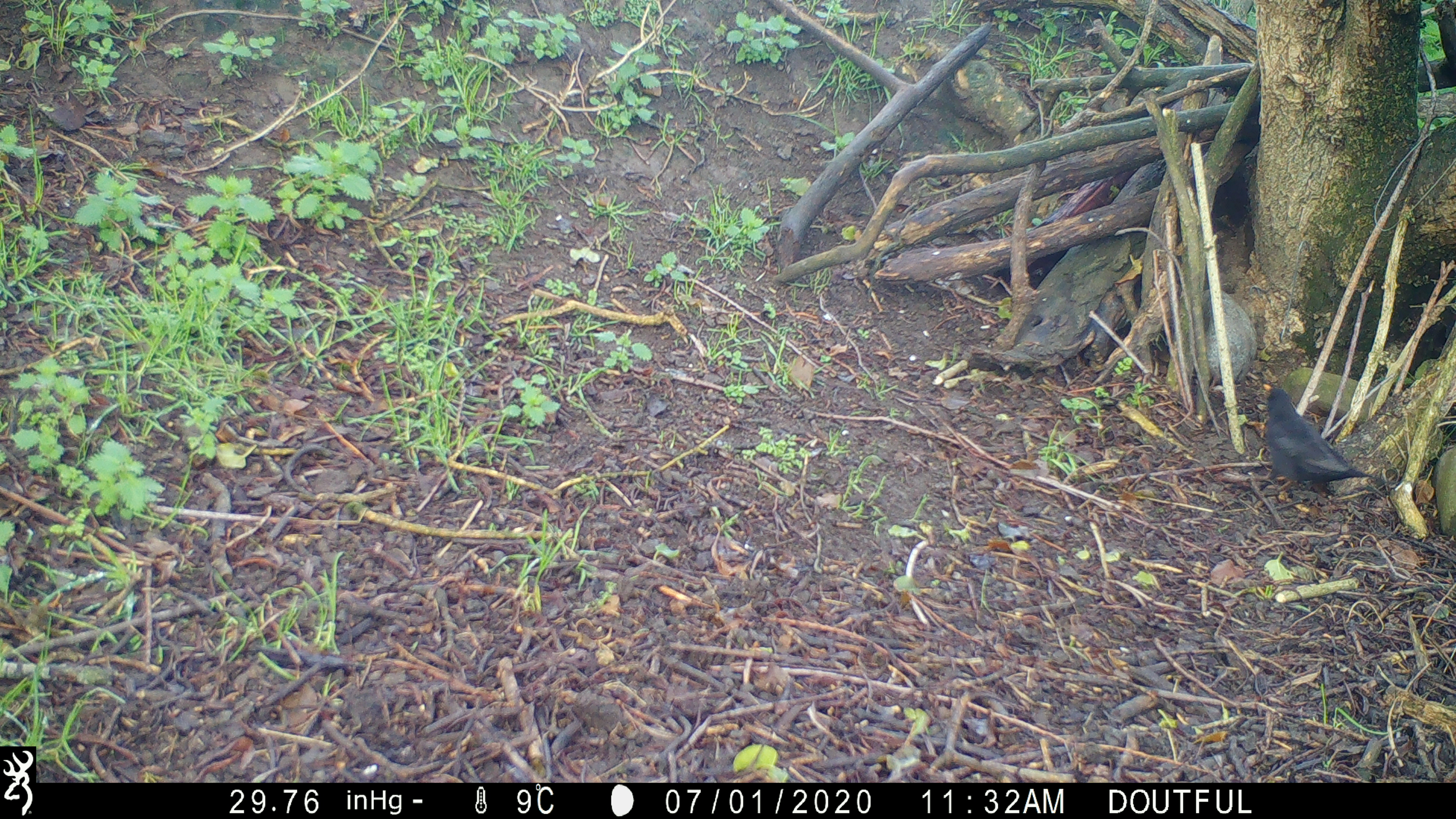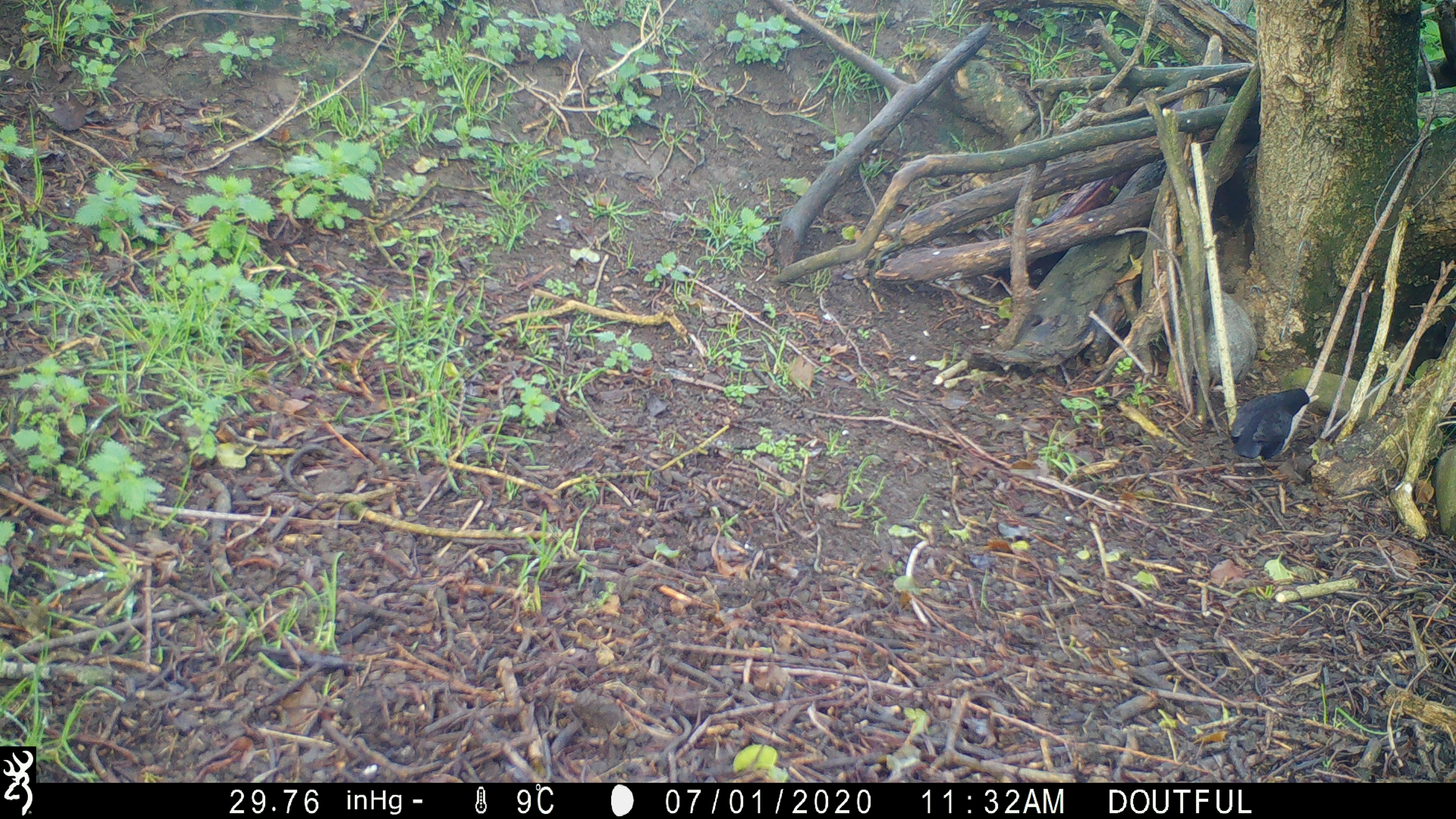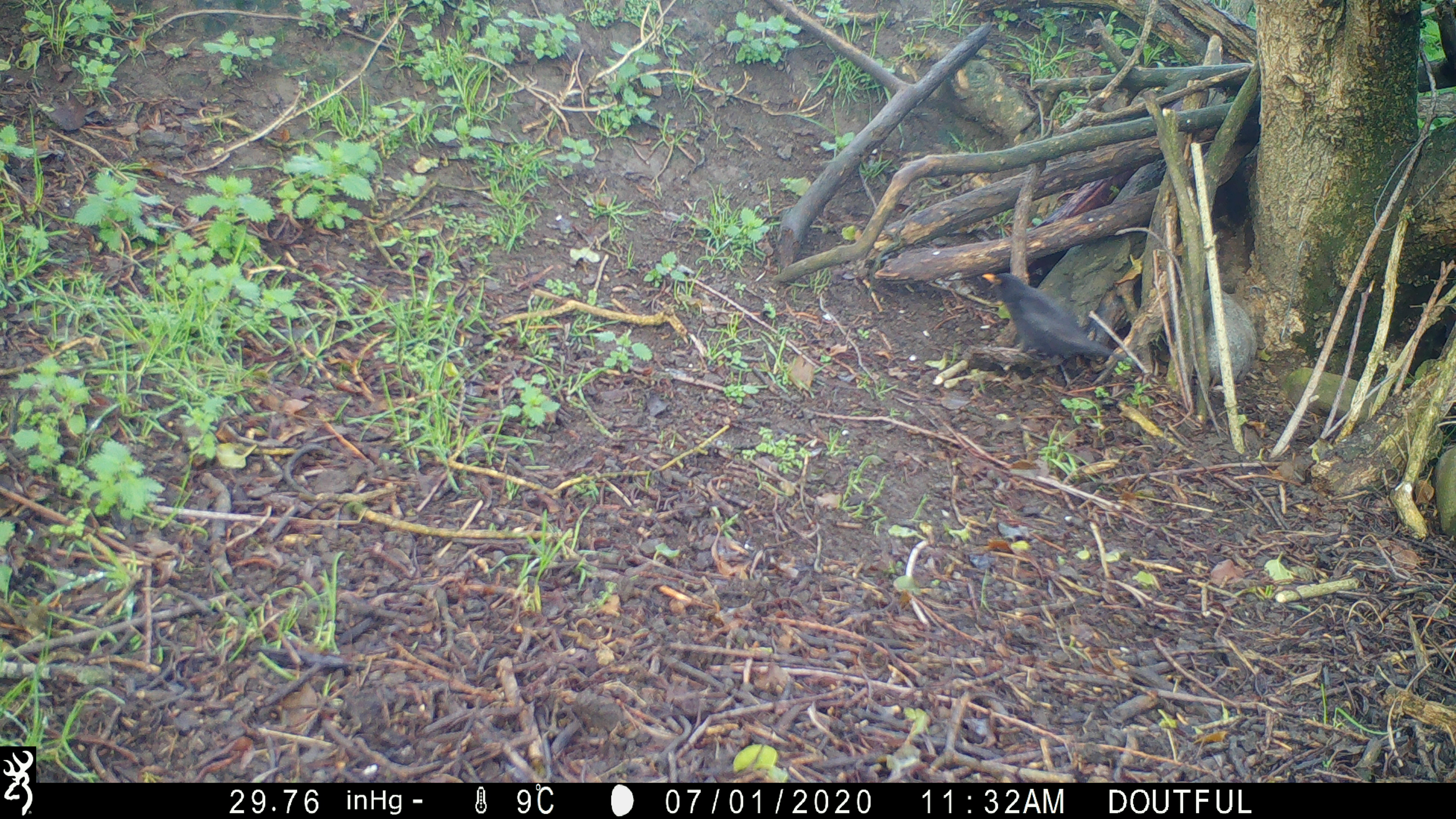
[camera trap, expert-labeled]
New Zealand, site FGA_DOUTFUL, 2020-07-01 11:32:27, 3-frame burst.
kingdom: Animalia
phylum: Chordata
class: Aves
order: Passeriformes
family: Turdidae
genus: Turdus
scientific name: Turdus merula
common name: eurasian blackbird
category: blackbird